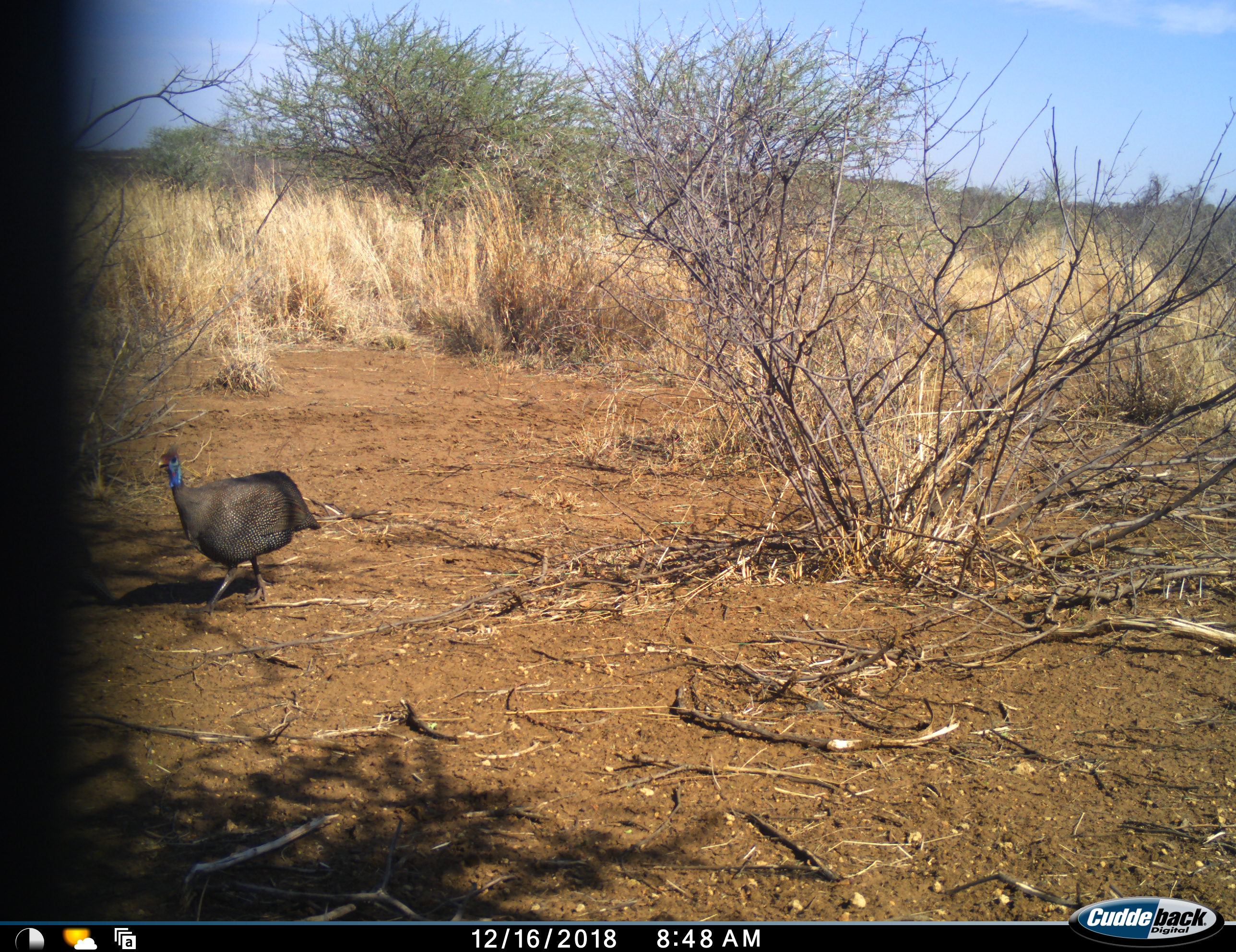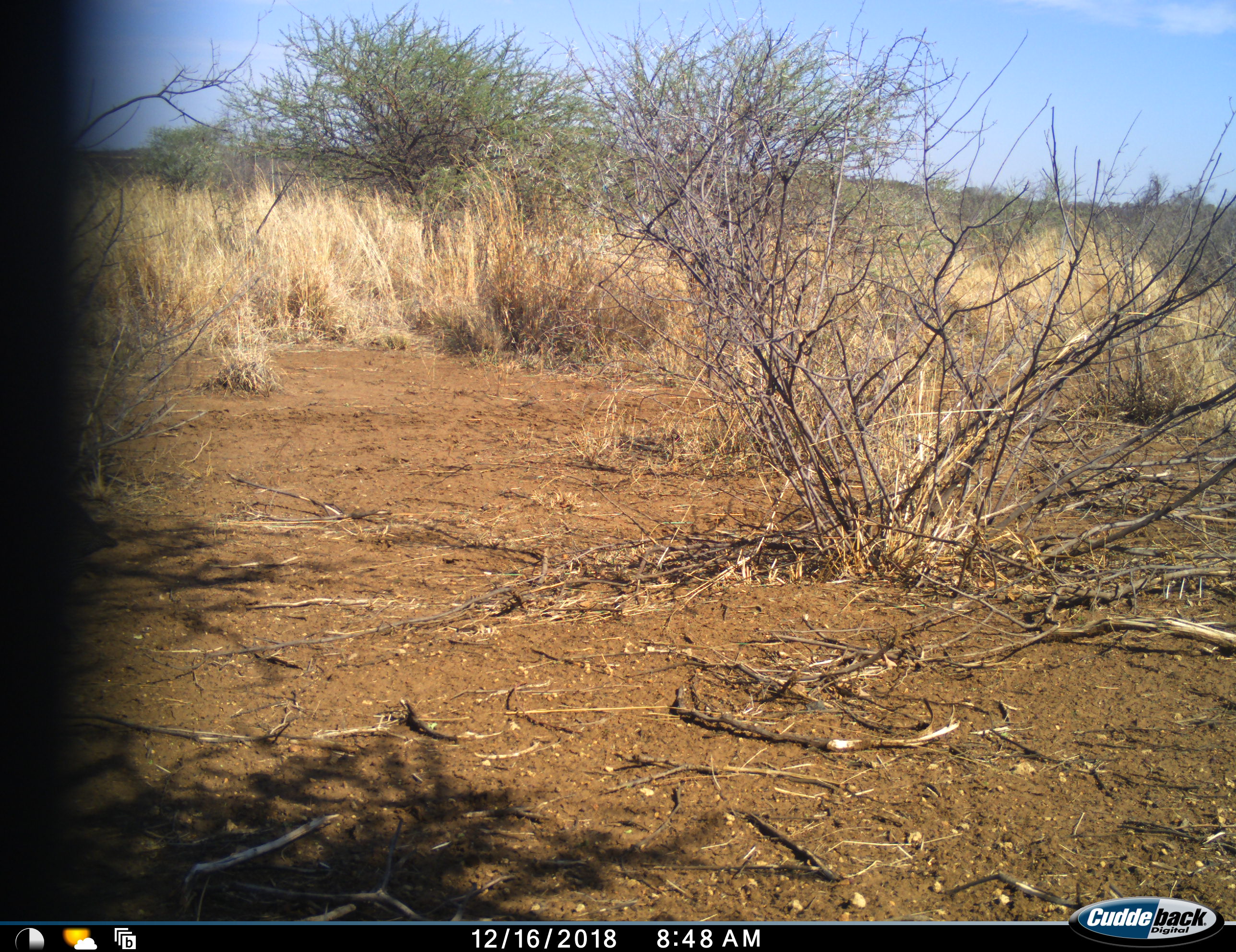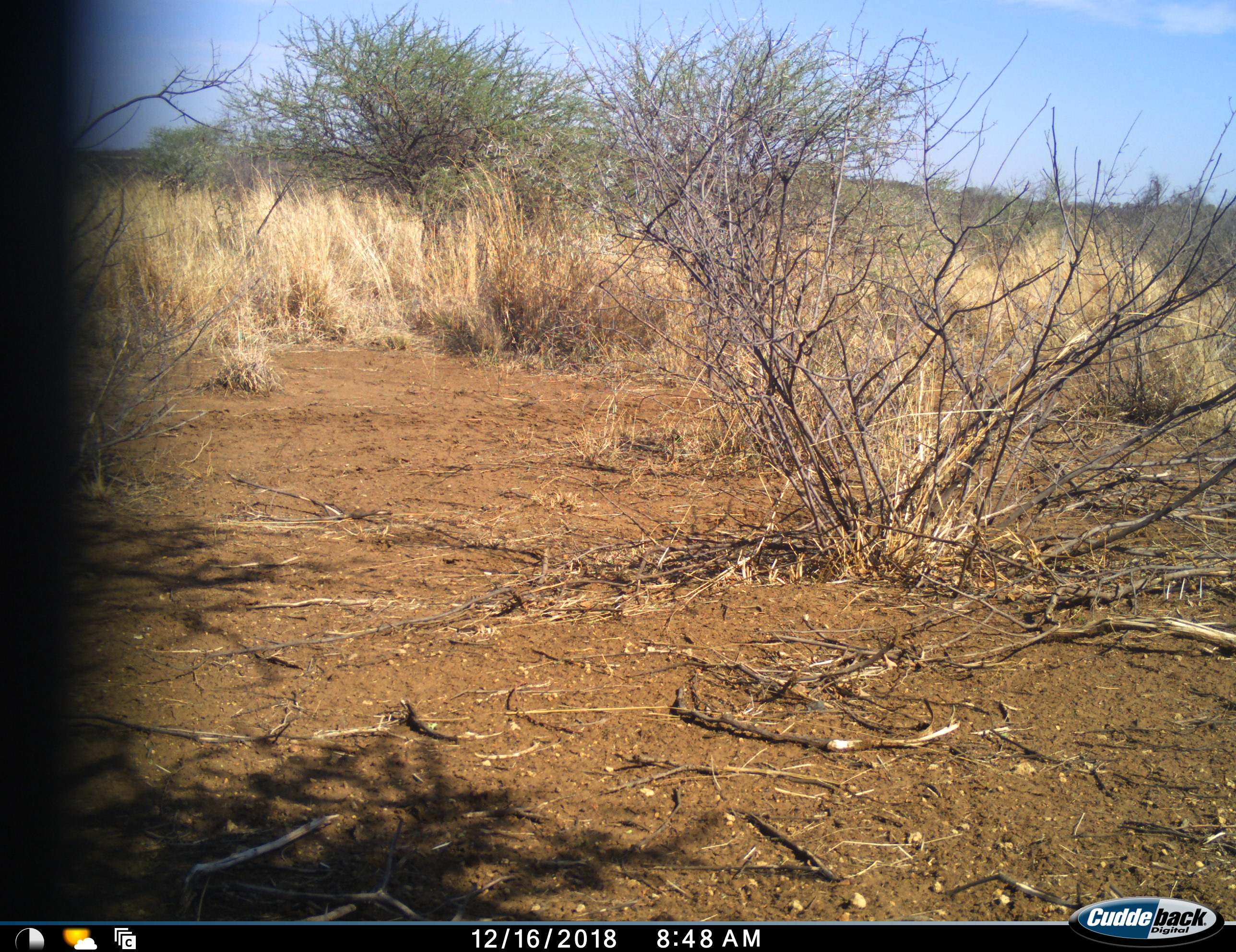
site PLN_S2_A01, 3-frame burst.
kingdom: Animalia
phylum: Chordata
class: Aves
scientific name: Aves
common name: bird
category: birdother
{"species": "birdother (bird) (Aves)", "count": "1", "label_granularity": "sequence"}